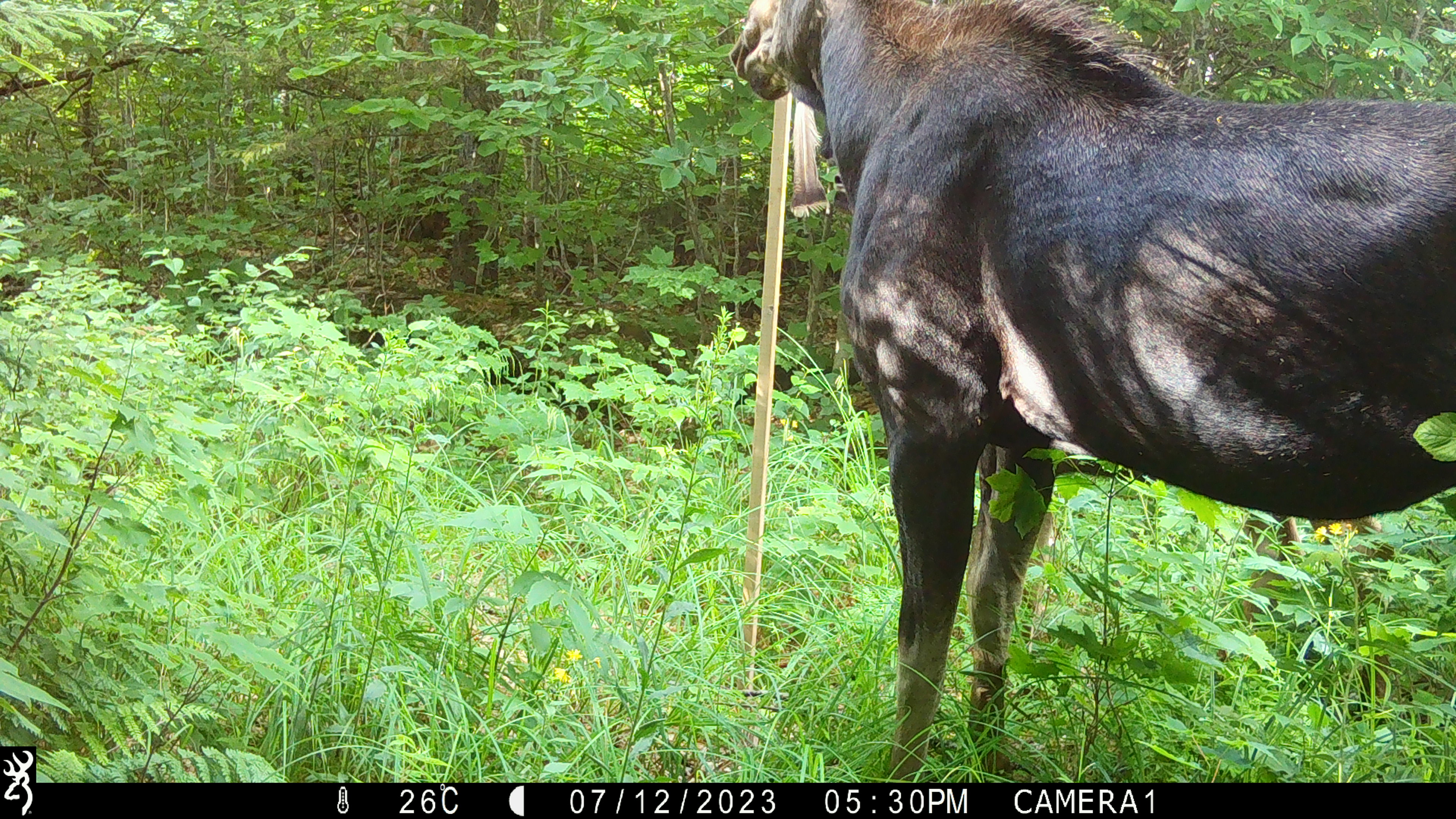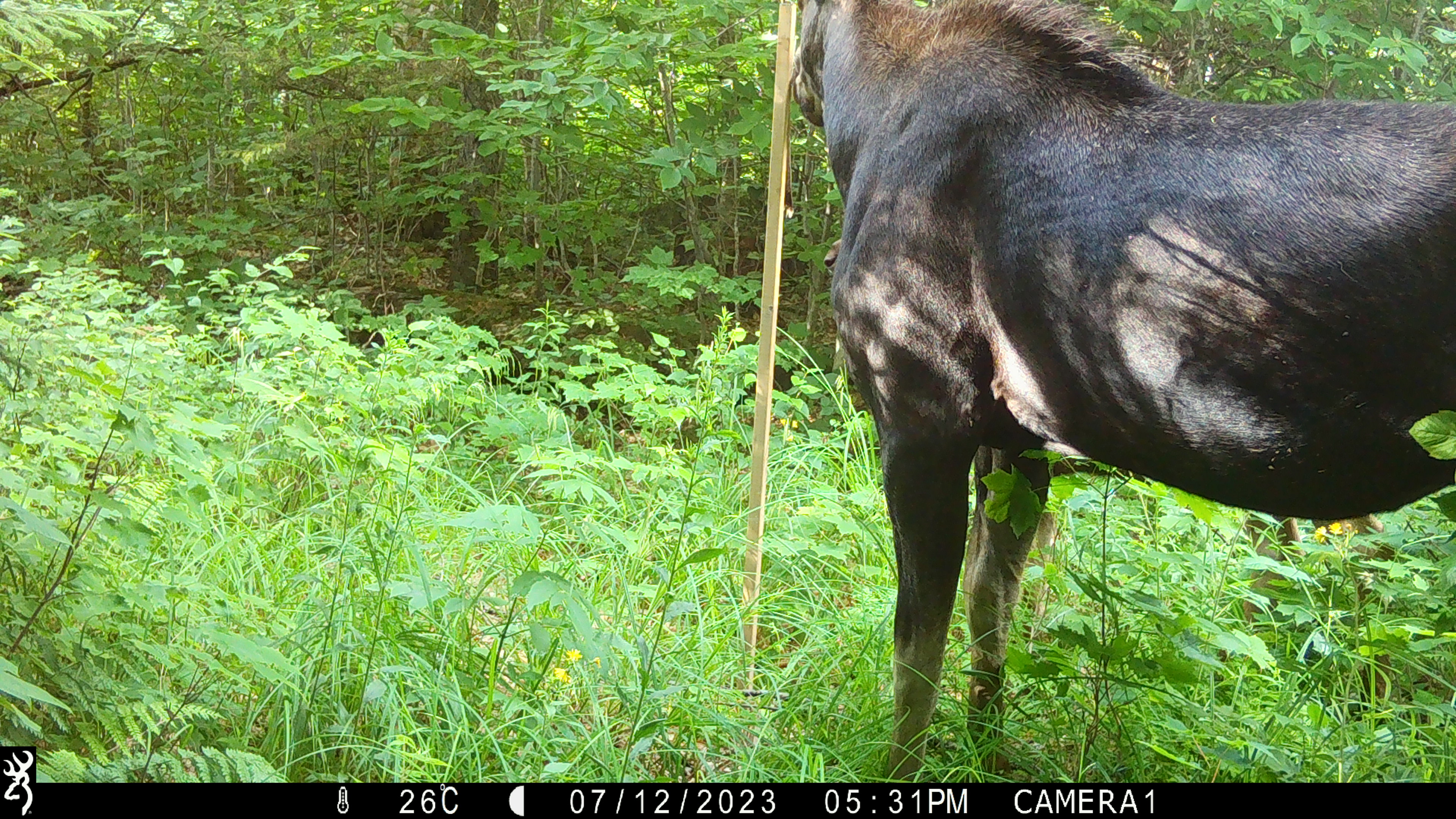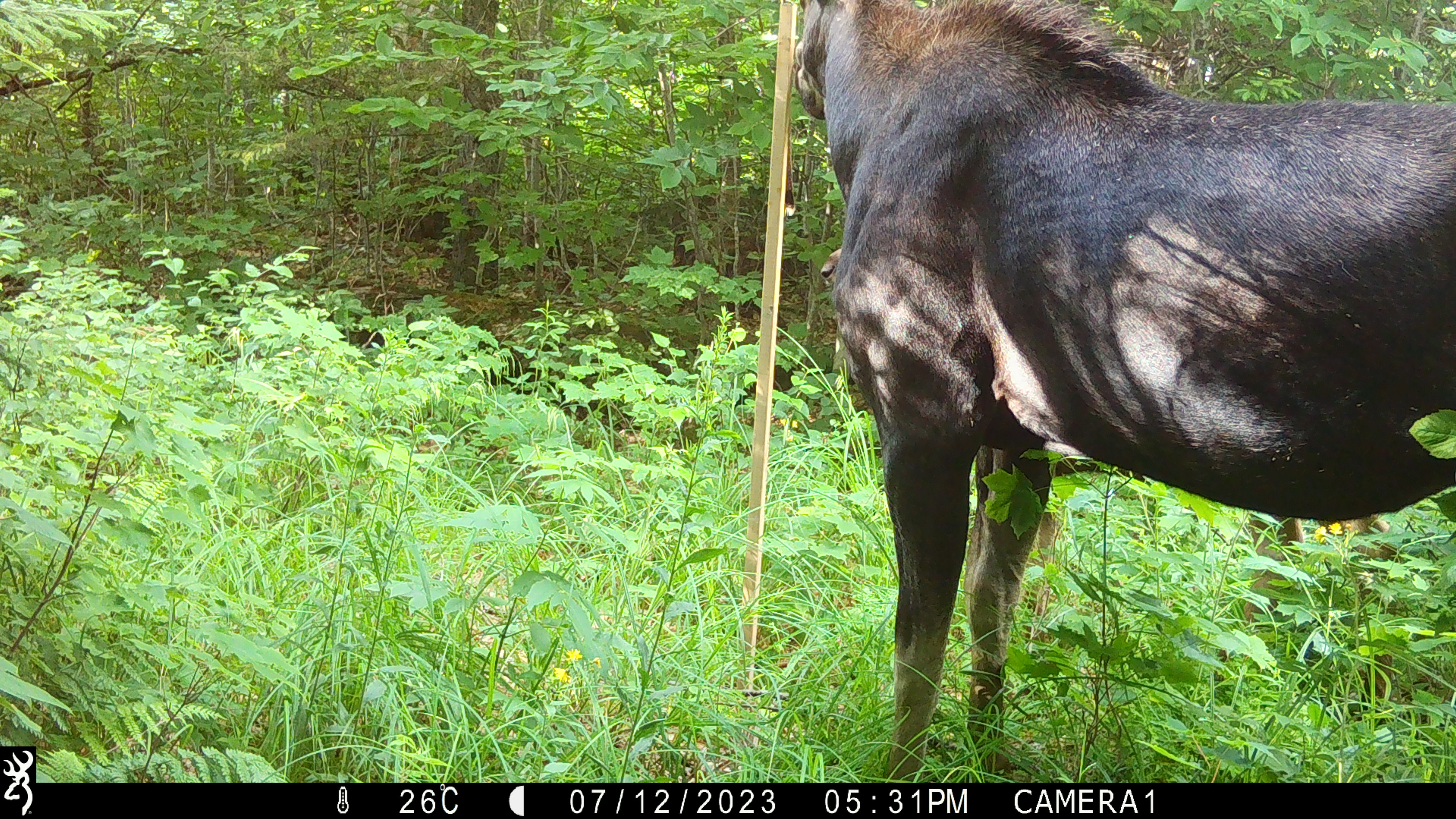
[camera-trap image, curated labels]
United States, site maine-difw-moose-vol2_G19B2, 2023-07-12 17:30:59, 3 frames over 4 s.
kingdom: Animalia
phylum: Chordata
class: Mammalia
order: Artiodactyla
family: Cervidae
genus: Alces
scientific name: Alces alces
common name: moose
Moose (Alces alces).